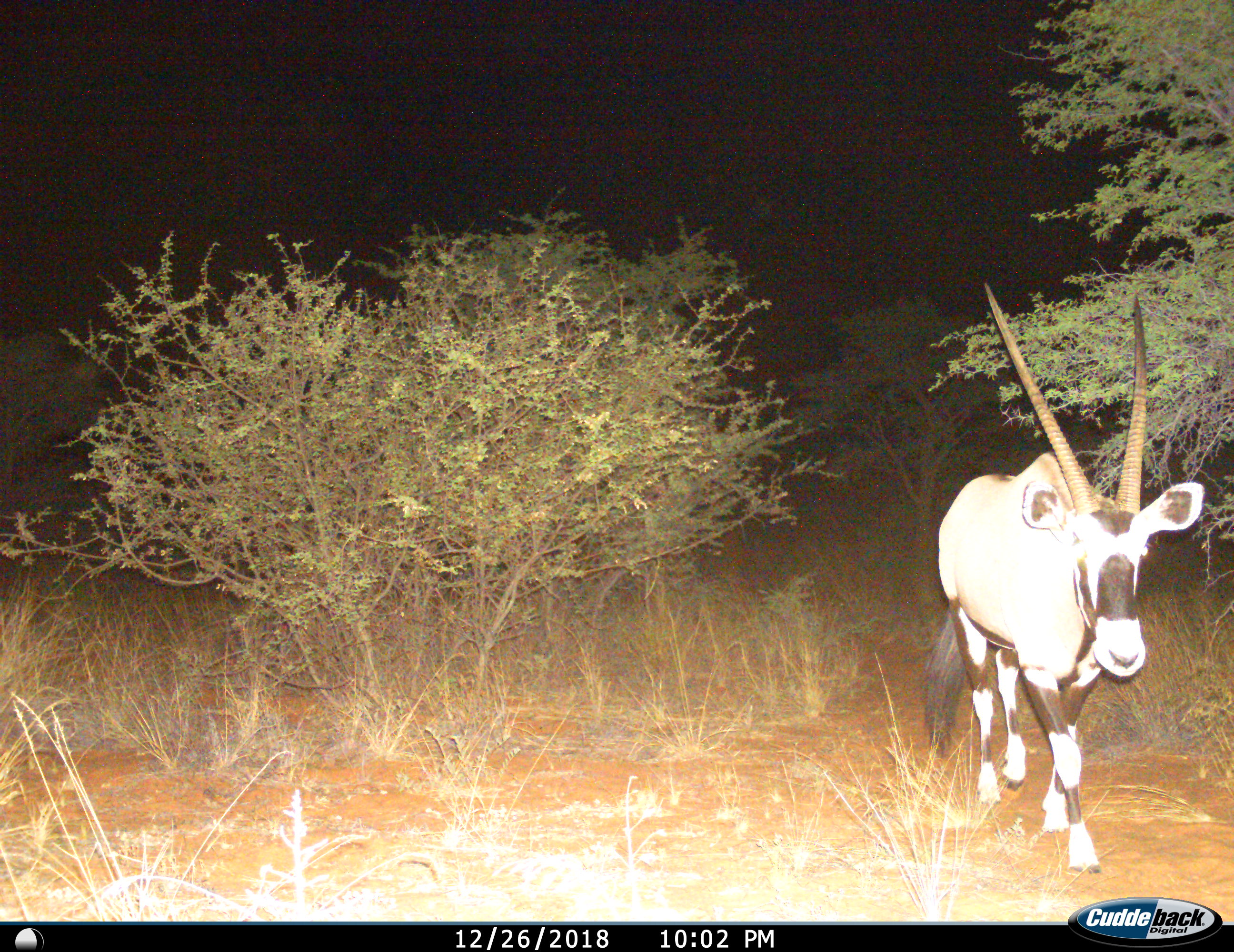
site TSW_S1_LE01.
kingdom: Animalia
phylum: Chordata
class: Mammalia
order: Artiodactyla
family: Bovidae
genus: Oryx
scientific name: Oryx gazella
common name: gemsbok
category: oryx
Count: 1.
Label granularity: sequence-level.